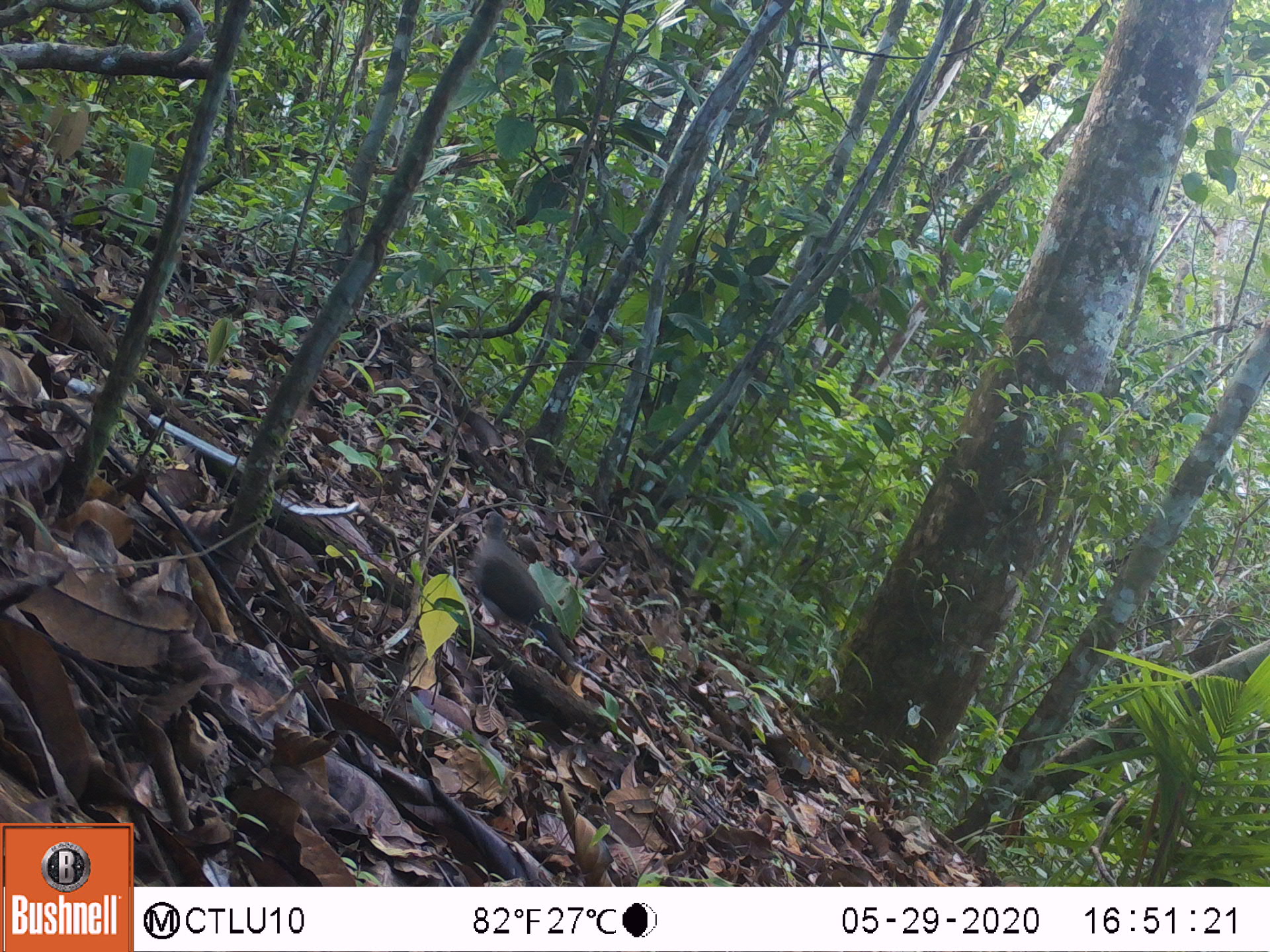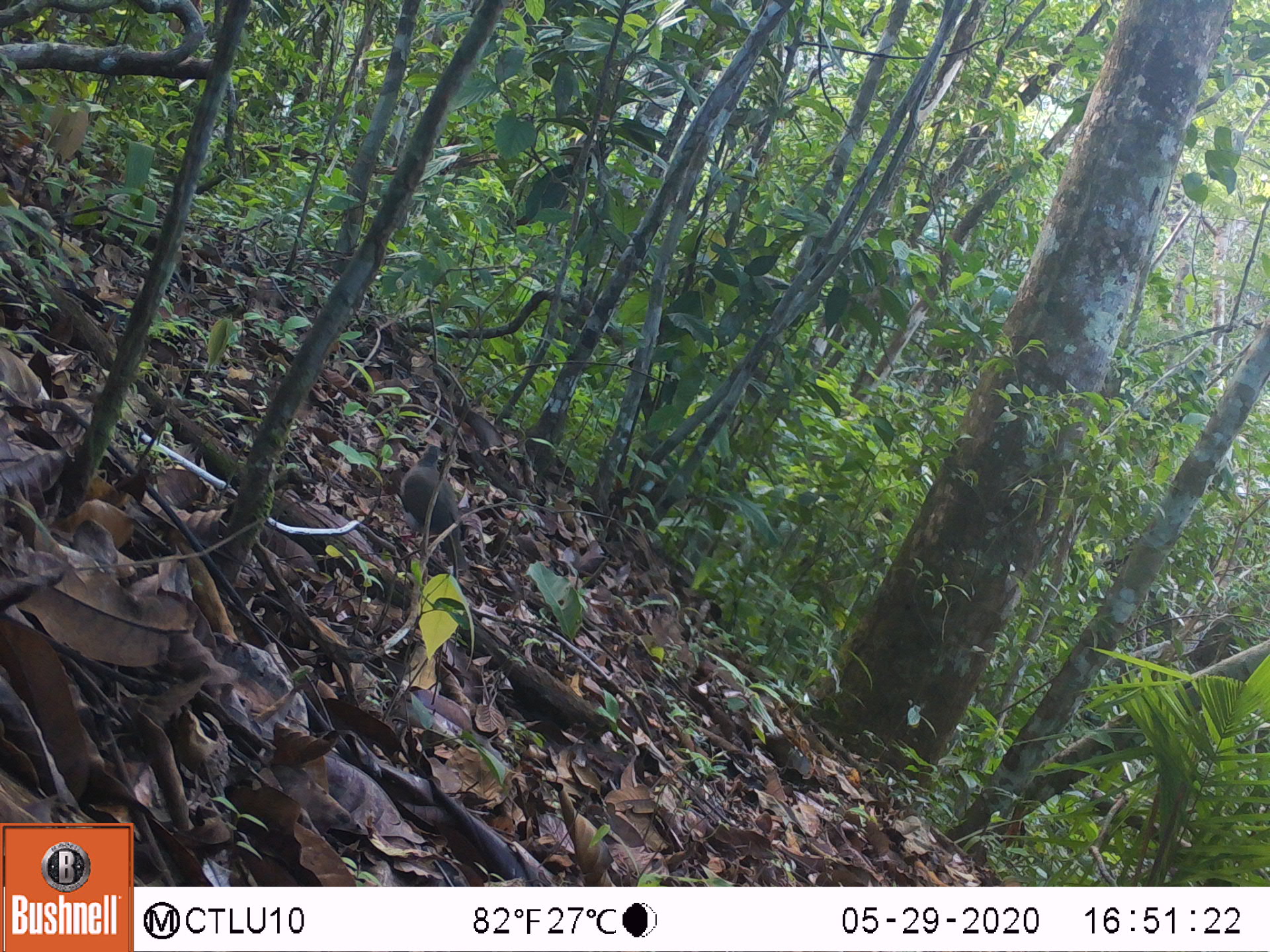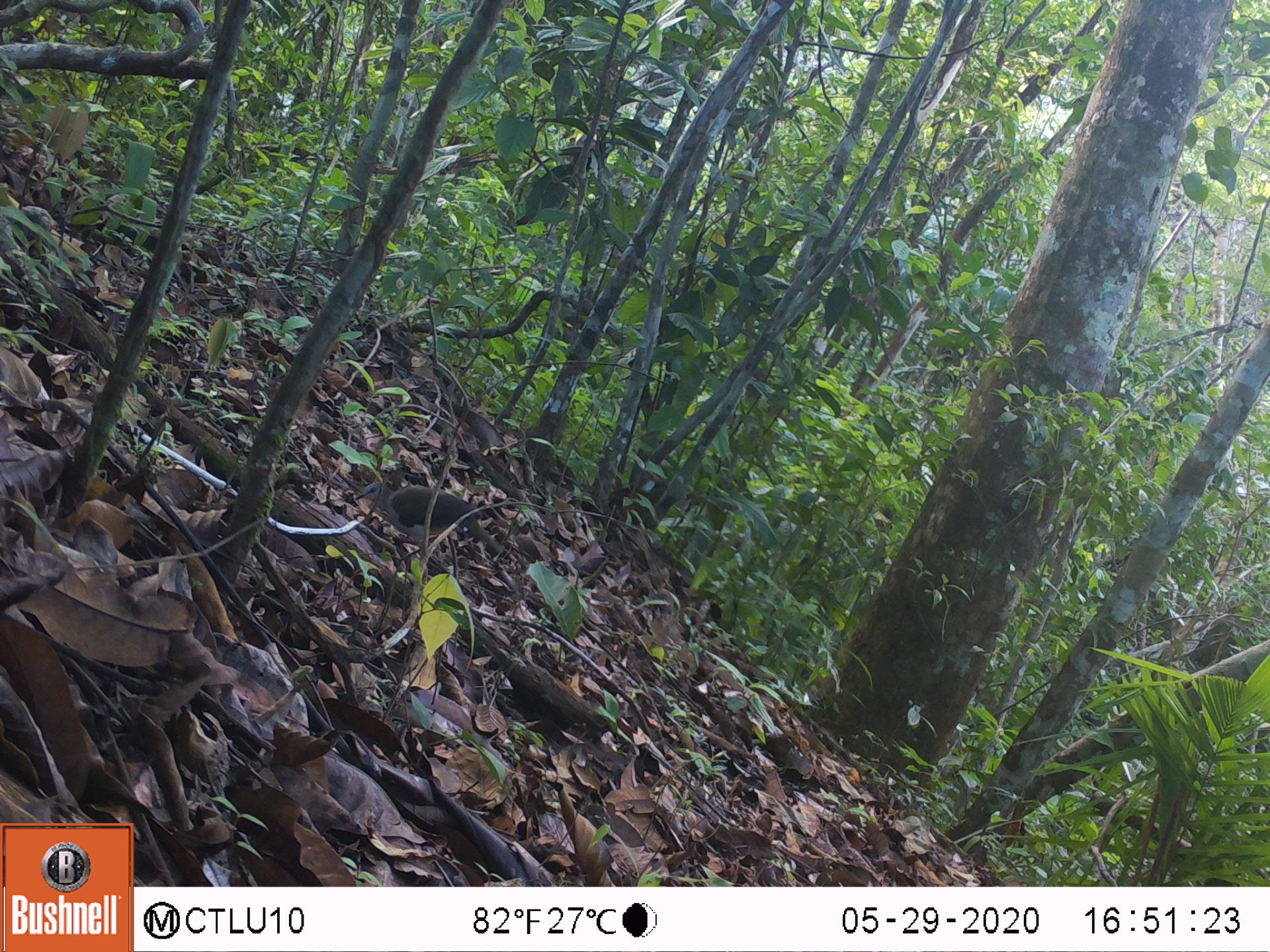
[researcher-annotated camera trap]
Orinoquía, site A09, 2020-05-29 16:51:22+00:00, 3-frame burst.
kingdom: Animalia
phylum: Chordata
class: Aves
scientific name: Aves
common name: bird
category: unknown bird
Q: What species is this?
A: Unknown bird (bird) (Aves).